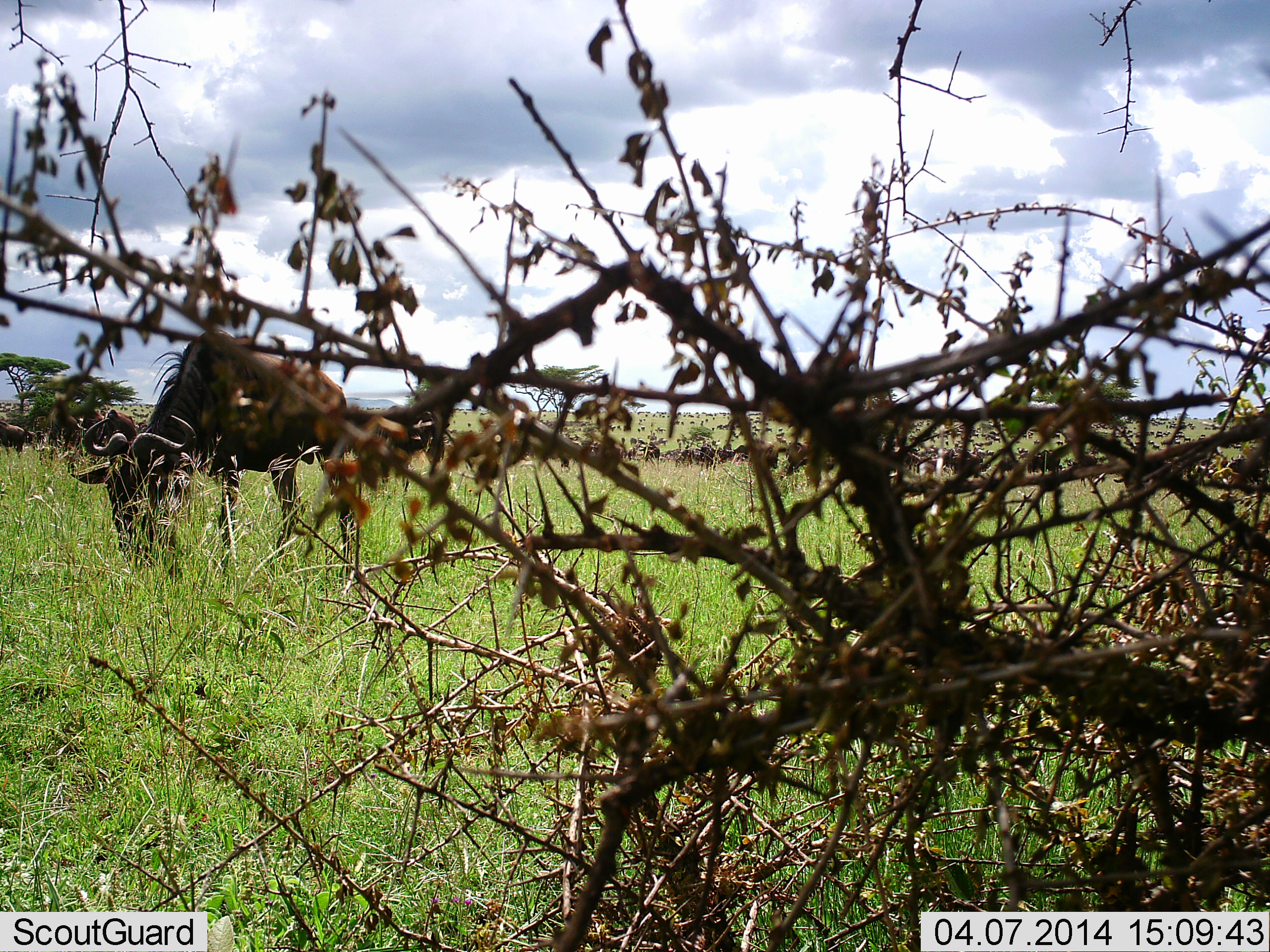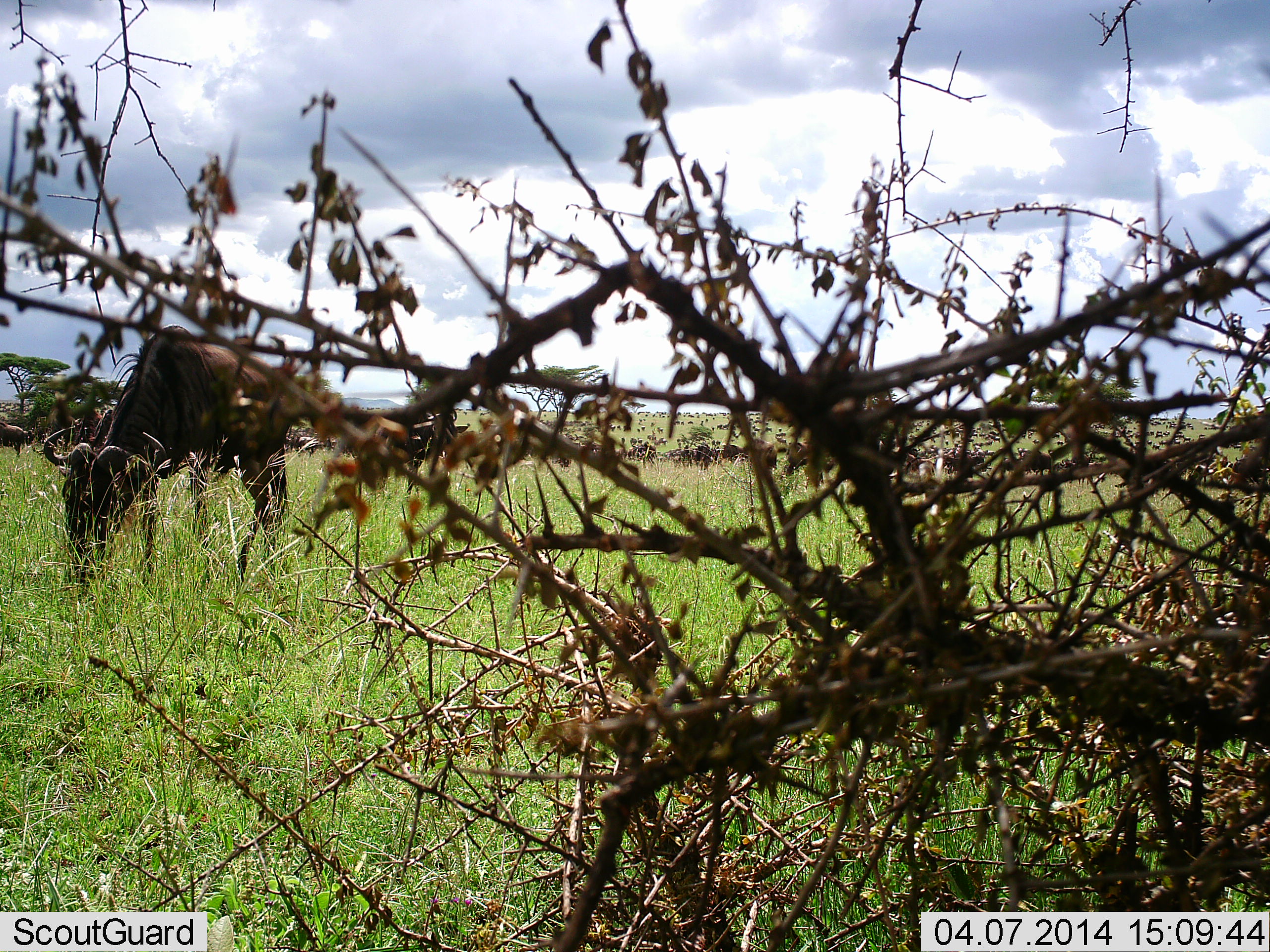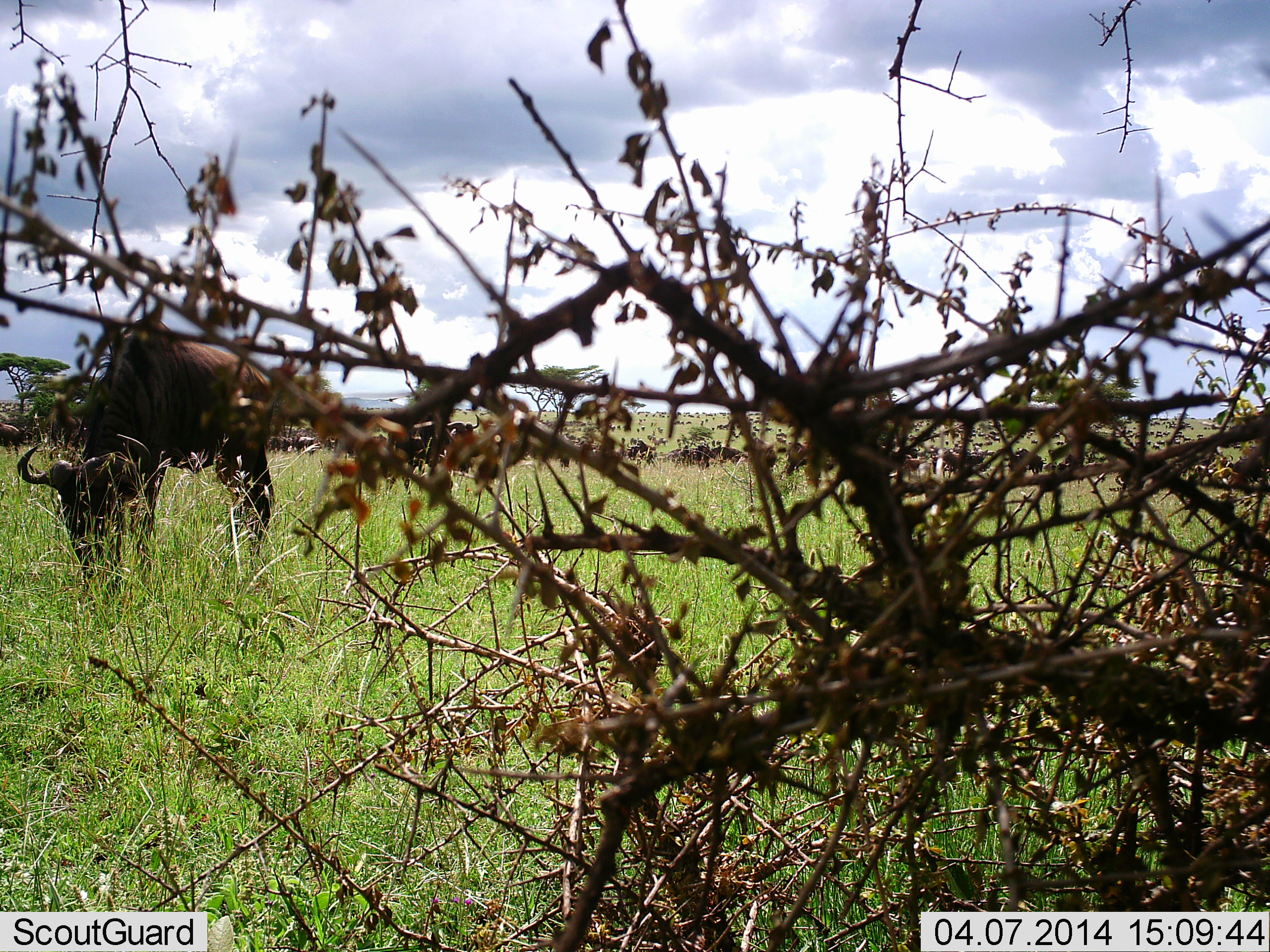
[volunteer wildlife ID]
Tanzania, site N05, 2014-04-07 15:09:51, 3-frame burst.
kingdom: Animalia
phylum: Chordata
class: Mammalia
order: Artiodactyla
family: Bovidae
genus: Connochaetes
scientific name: Connochaetes taurinus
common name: blue wildebeest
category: wildebeest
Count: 11-50.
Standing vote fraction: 20%.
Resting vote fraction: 0%.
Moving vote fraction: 50%.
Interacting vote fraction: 0%.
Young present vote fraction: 0%.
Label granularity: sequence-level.